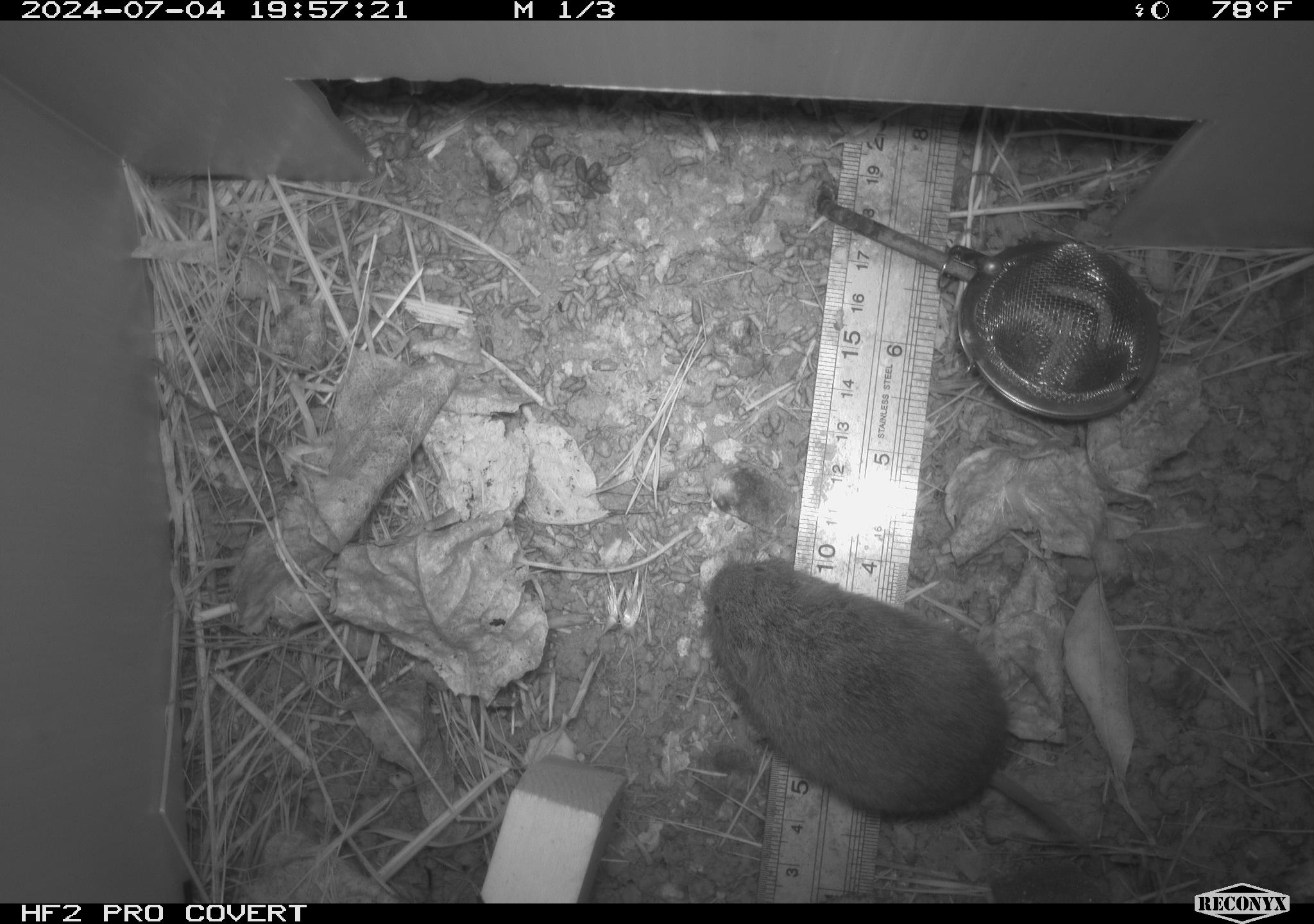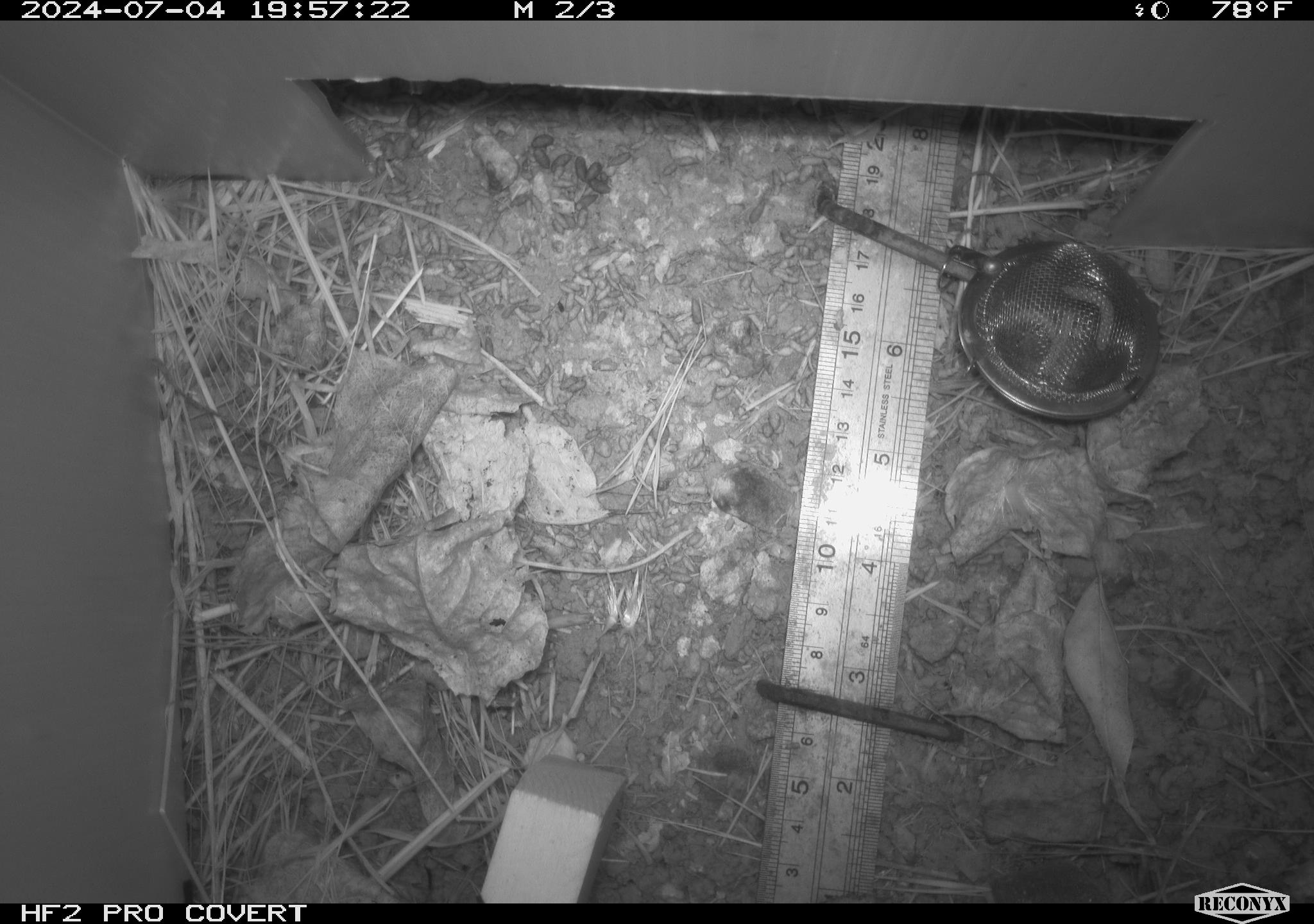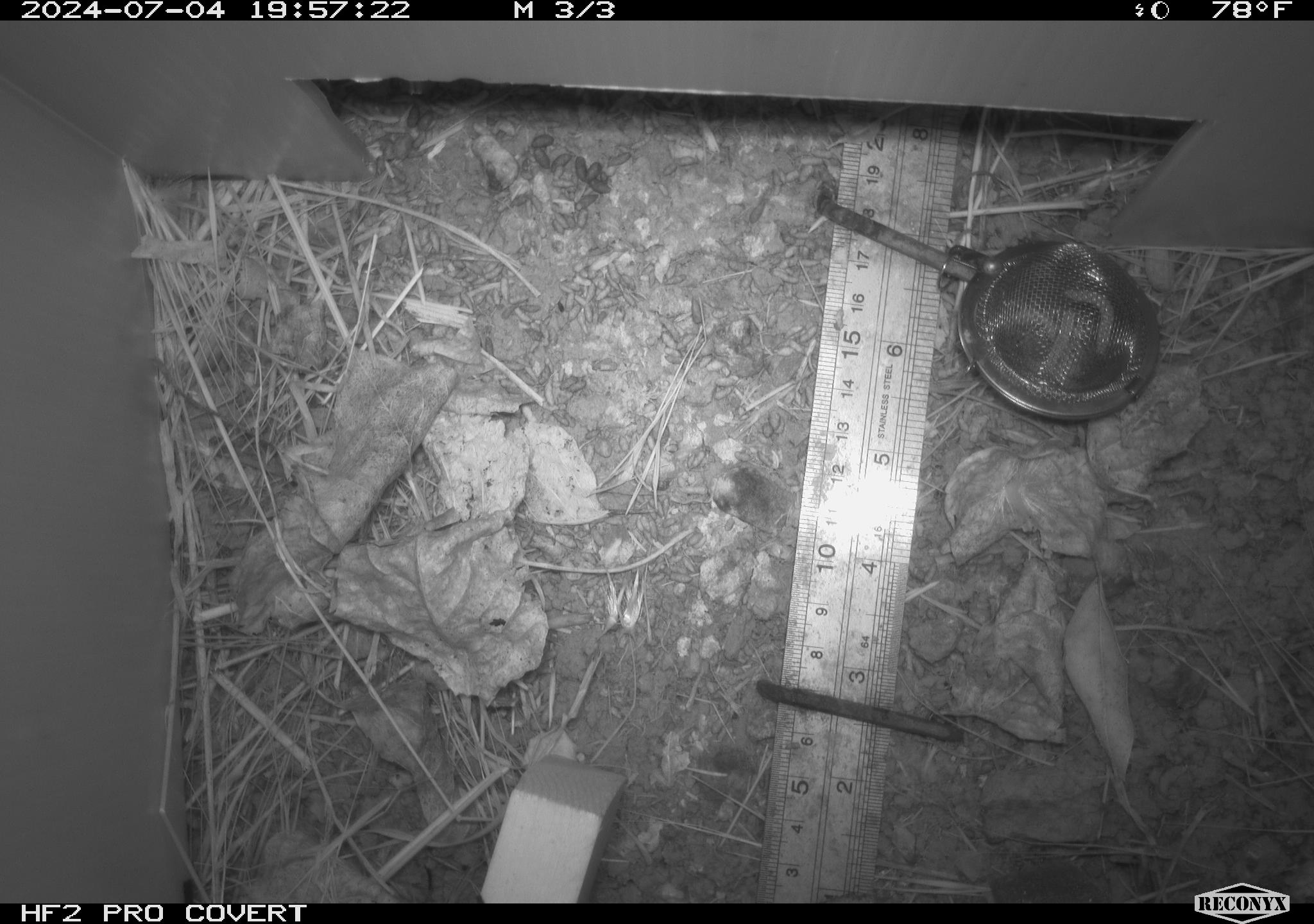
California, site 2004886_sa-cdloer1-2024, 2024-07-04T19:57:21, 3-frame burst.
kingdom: Animalia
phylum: Chordata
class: Mammalia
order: Rodentia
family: Cricetidae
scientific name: Arvicolinae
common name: voles, lemmings, and muskrats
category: arvicolinae subfamily